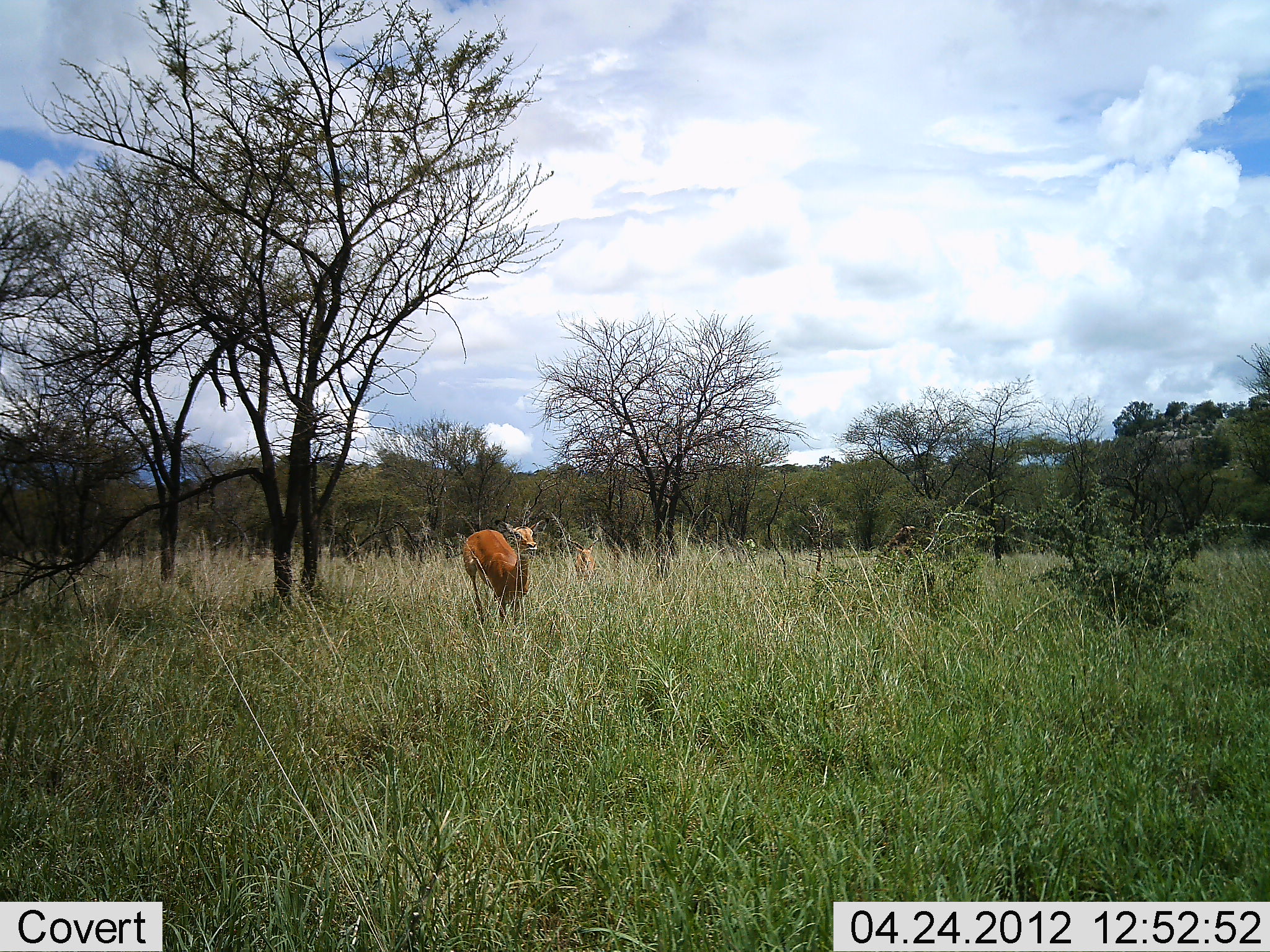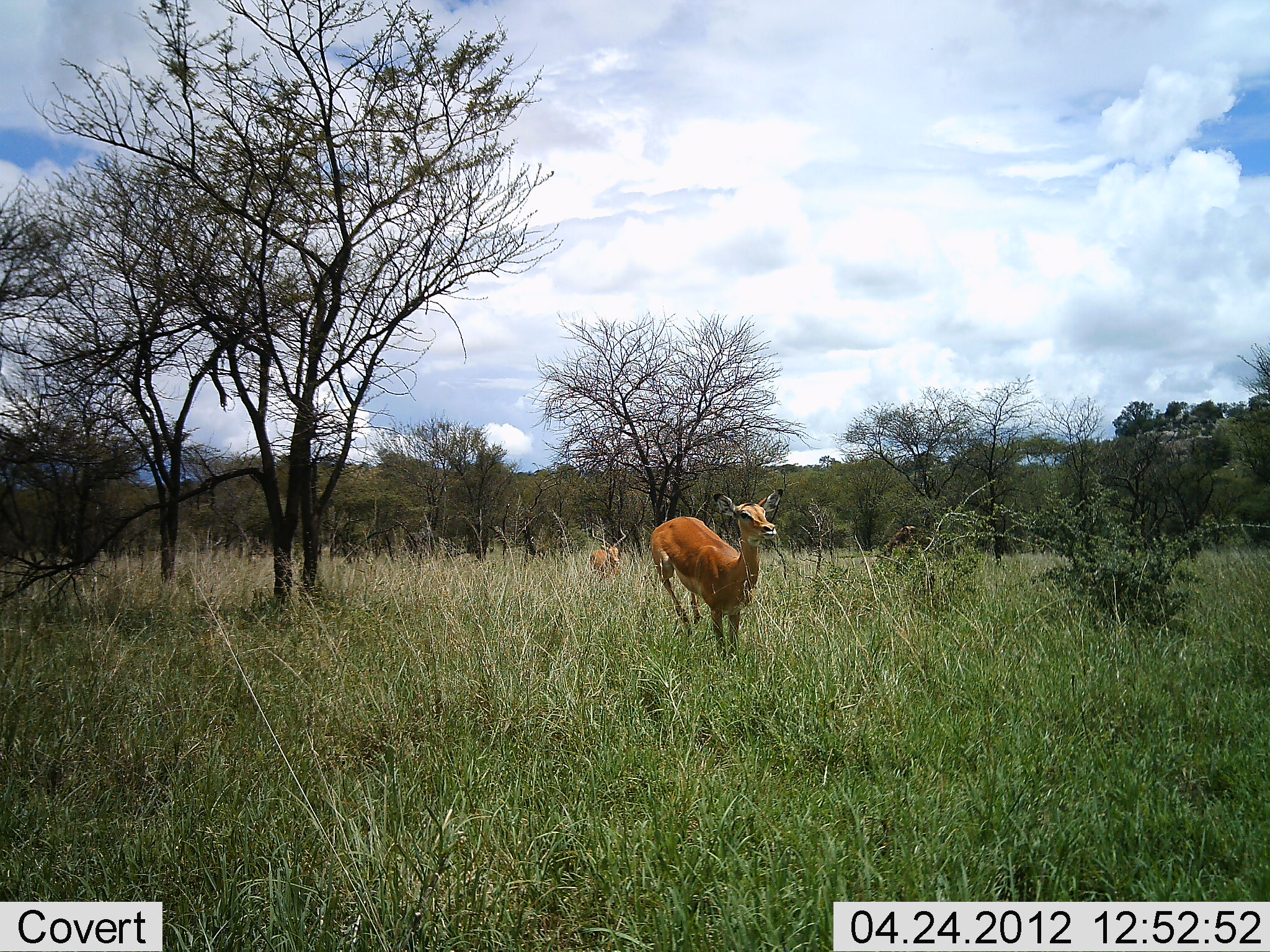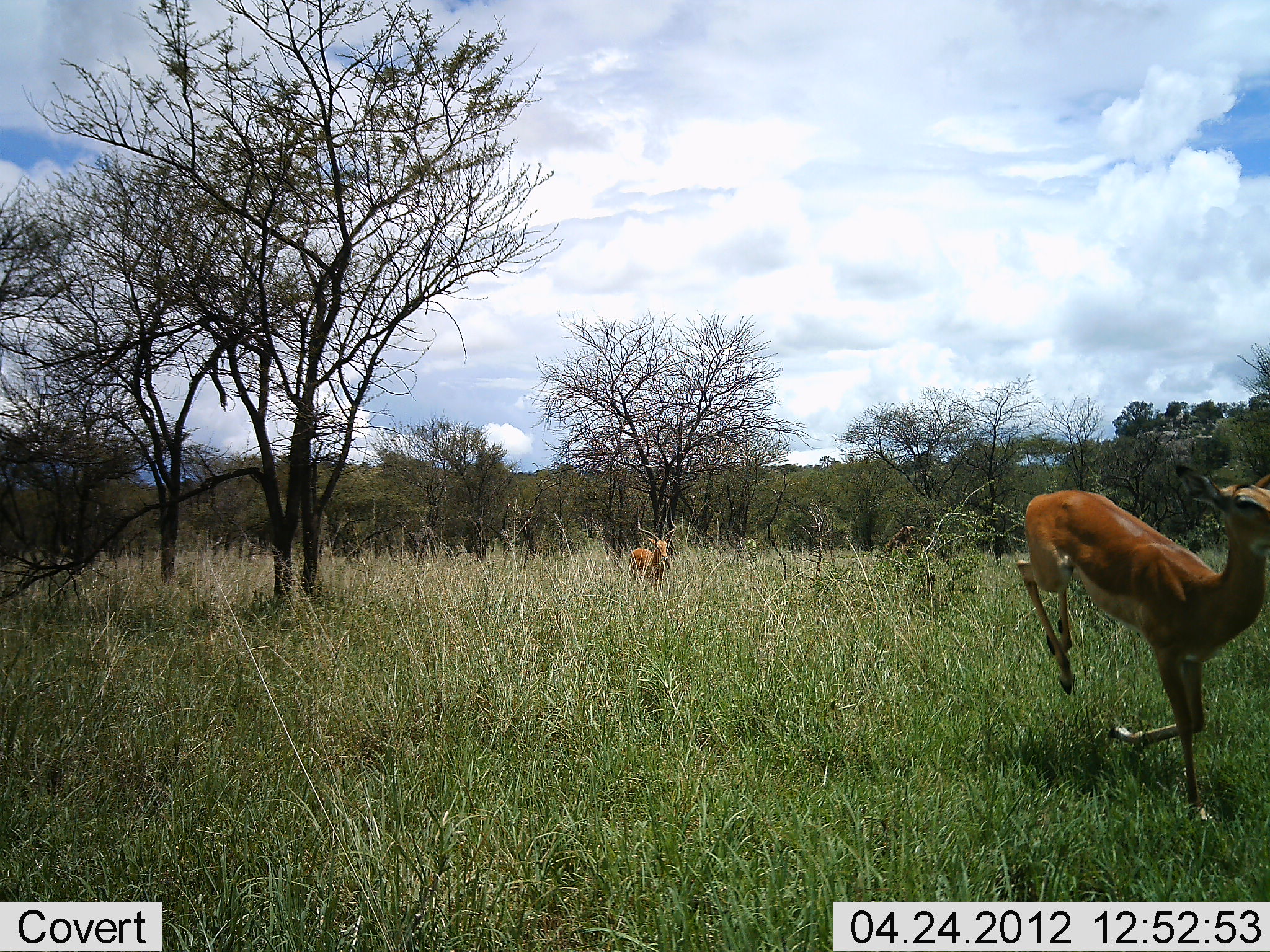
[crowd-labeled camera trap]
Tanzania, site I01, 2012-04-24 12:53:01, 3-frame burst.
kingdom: Animalia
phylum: Chordata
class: Mammalia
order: Artiodactyla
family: Bovidae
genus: Aepyceros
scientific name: Aepyceros melampus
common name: impala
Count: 2.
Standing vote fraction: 0%.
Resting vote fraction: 0%.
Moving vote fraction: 100%.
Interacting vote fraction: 0%.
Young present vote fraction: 6%.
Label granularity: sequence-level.